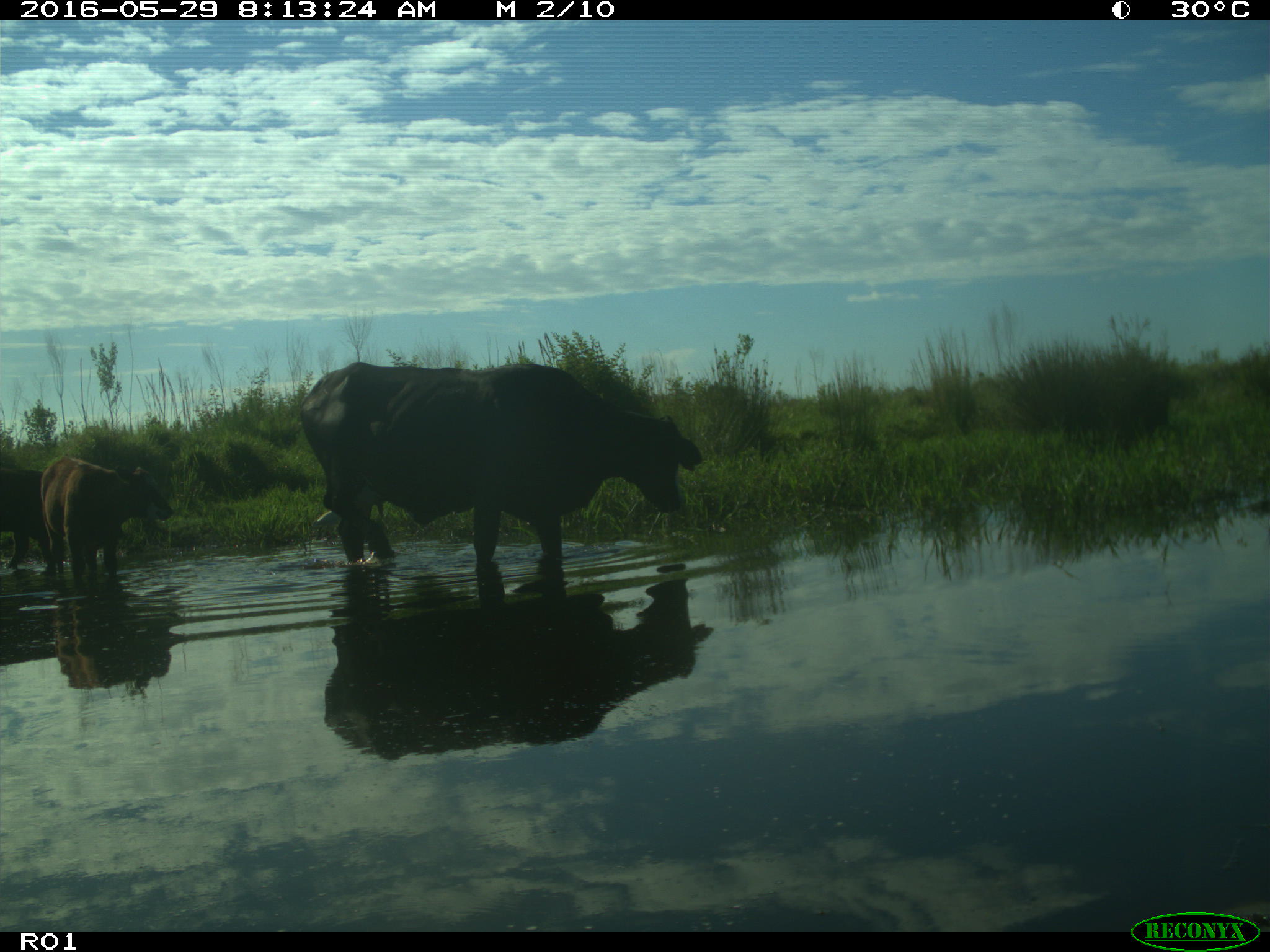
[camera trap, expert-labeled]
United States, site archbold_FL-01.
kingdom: Animalia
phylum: Chordata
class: Mammalia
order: Artiodactyla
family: Bovidae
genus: Bos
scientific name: Bos taurus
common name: domestic cow